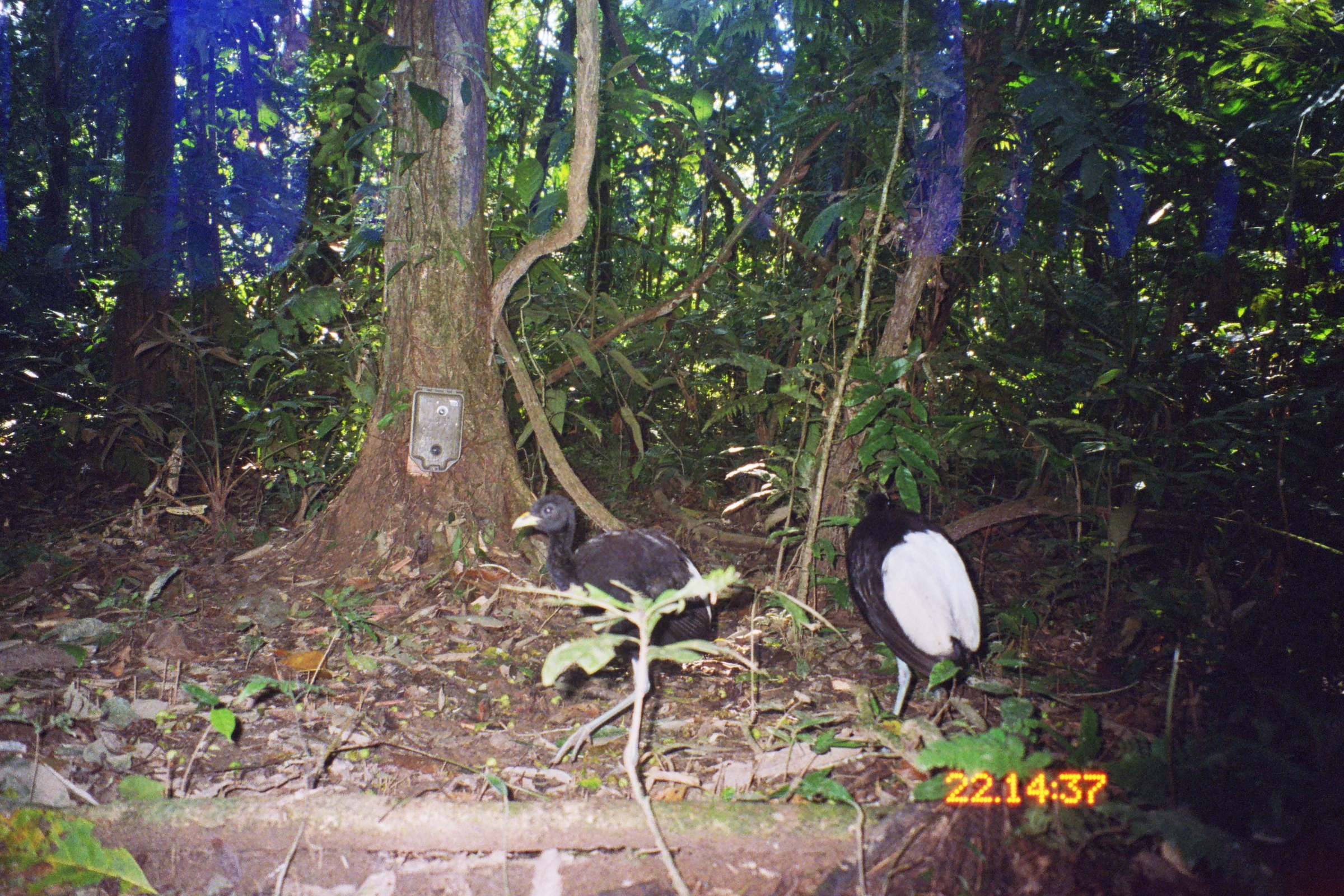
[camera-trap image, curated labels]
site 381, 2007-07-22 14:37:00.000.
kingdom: Animalia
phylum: Chordata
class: Aves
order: Gruiformes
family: Psophiidae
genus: Psophia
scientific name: Psophia leucoptera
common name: pale-winged trumpeter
Psophia leucoptera (pale-winged trumpeter).